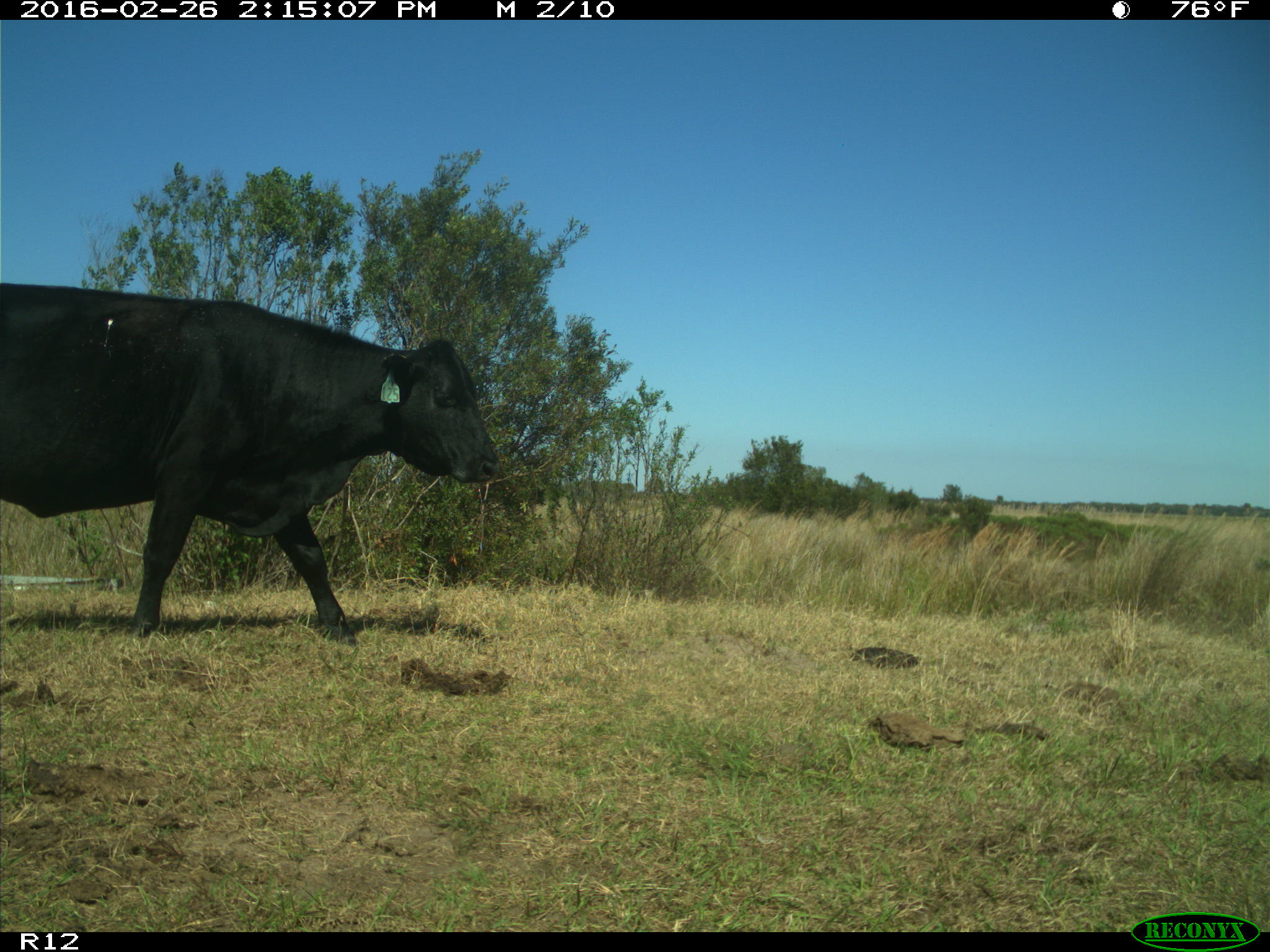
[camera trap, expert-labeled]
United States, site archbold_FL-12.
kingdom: Animalia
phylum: Chordata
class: Mammalia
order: Artiodactyla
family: Bovidae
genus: Bos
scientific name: Bos taurus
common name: domestic cow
Bos taurus (domestic cow).